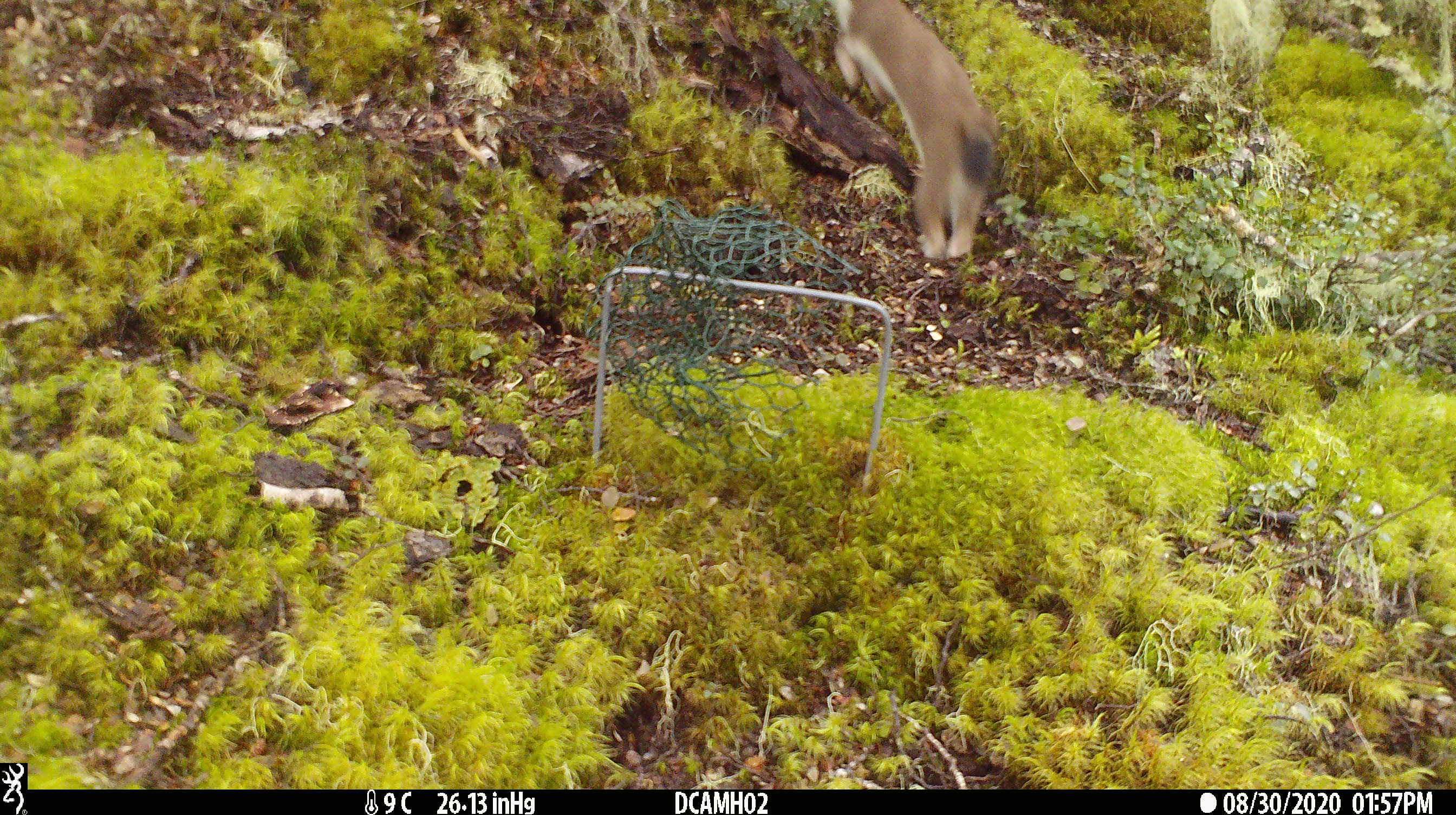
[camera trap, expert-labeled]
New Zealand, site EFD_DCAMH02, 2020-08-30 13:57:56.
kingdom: Animalia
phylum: Chordata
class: Mammalia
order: Carnivora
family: Mustelidae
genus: Mustela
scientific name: Mustela erminea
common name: stoat